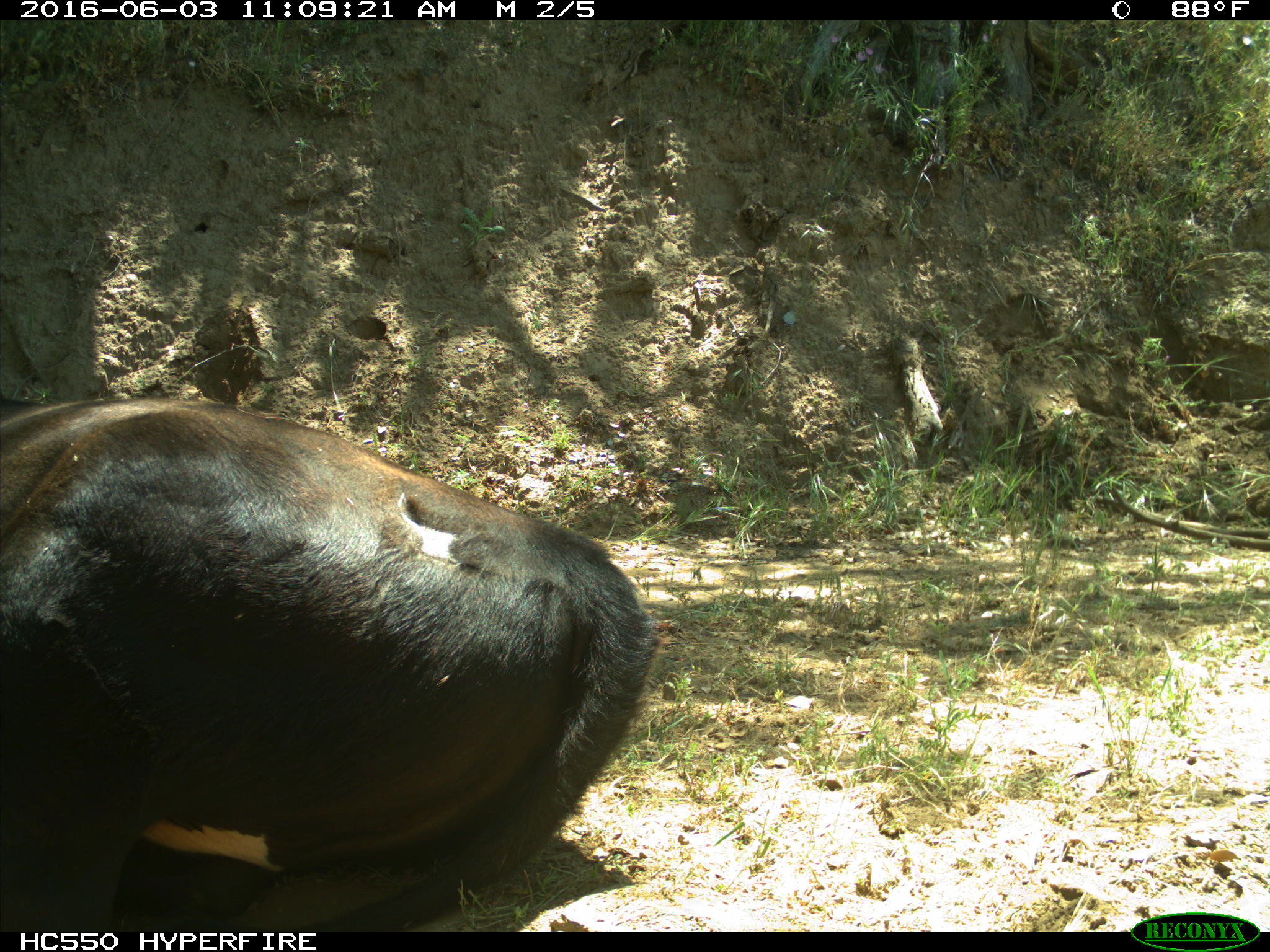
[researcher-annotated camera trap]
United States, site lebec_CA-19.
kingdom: Animalia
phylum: Chordata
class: Mammalia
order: Artiodactyla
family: Bovidae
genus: Bos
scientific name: Bos taurus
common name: domestic cow